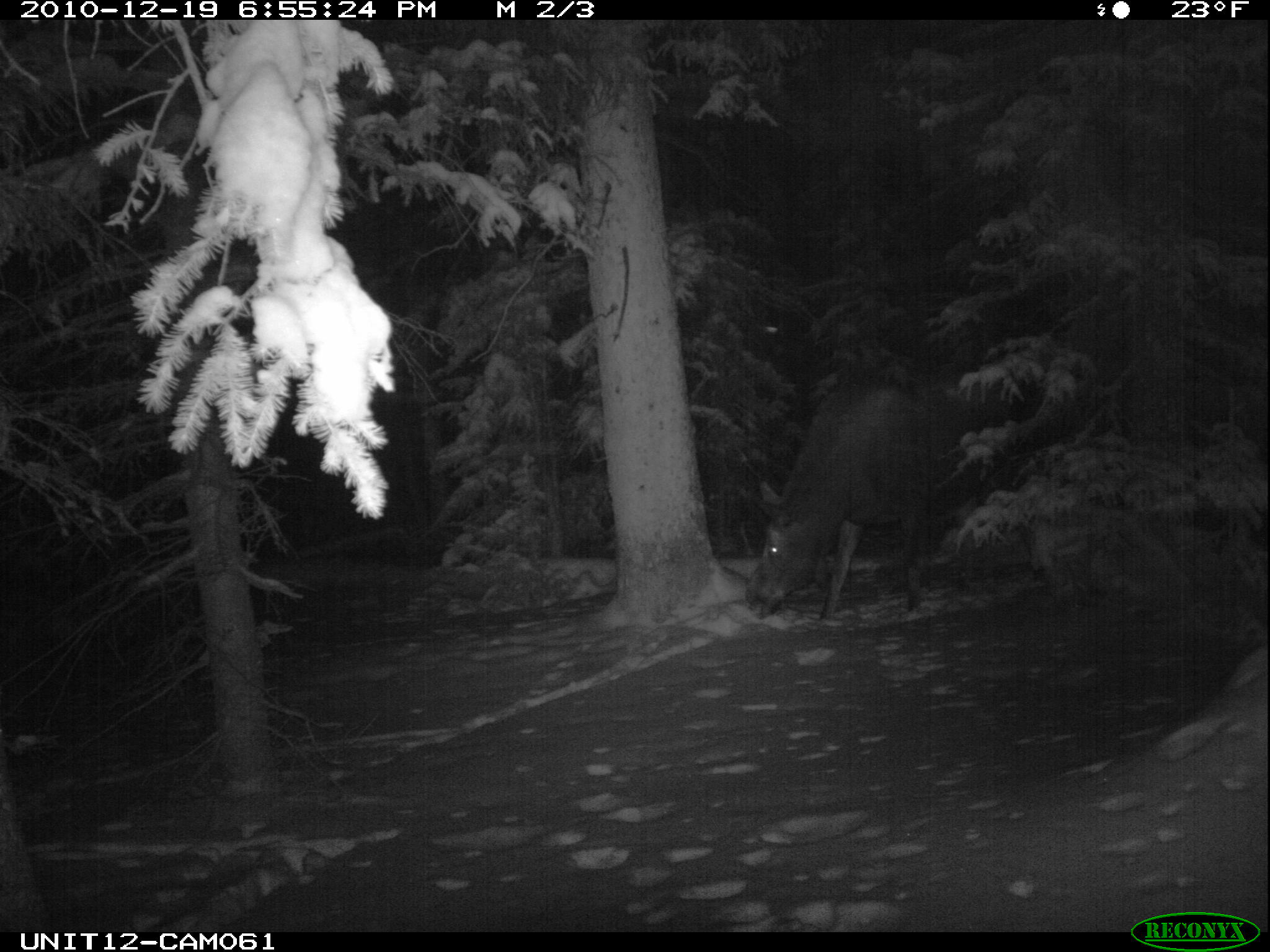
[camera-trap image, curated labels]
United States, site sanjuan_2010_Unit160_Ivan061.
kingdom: Animalia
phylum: Chordata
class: Mammalia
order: Artiodactyla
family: Cervidae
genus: Alces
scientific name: Alces alces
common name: moose